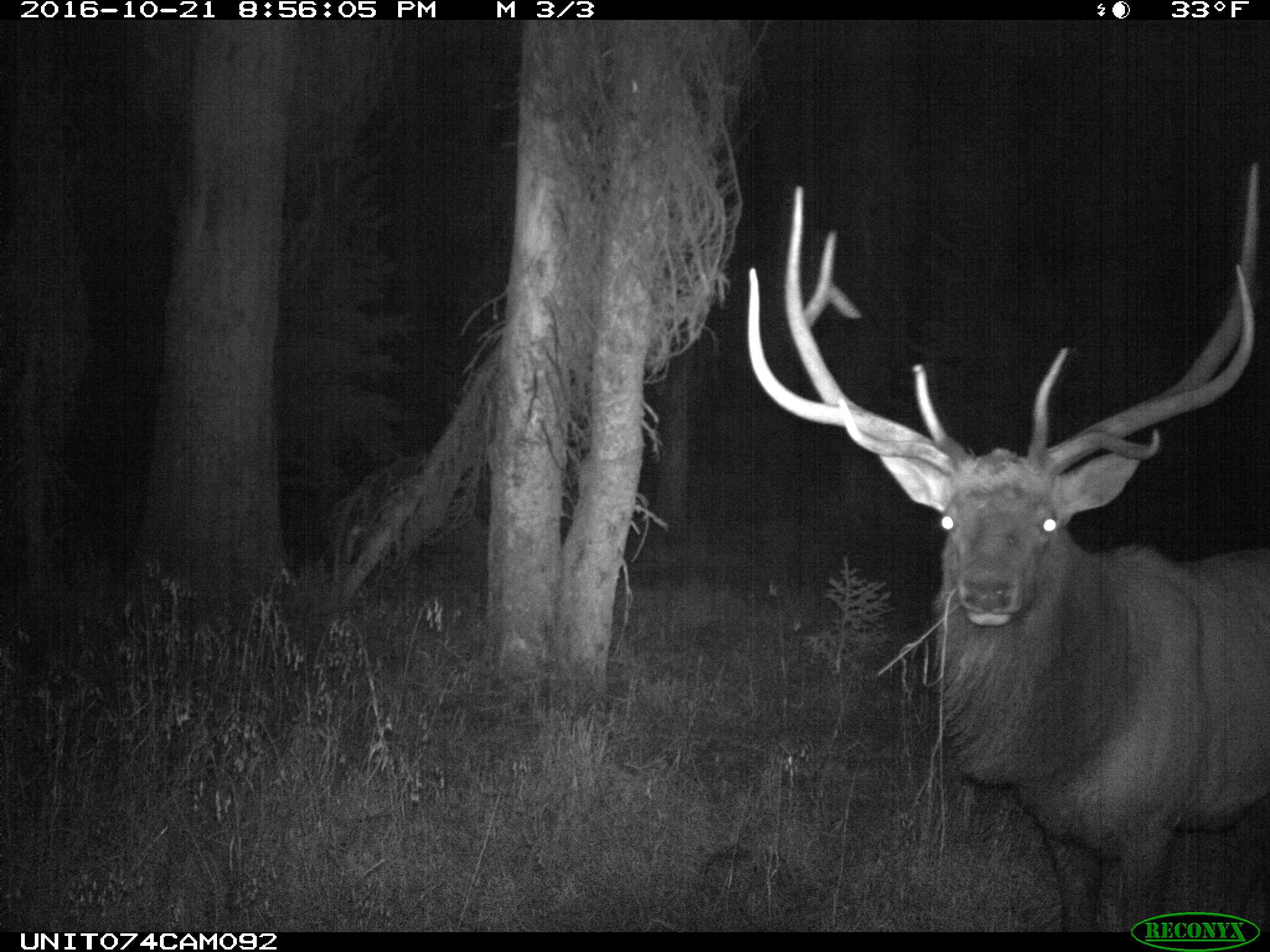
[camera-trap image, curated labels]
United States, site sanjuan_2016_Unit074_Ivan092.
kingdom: Animalia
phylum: Chordata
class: Mammalia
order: Artiodactyla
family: Cervidae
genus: Cervus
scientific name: Cervus elaphus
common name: red deer